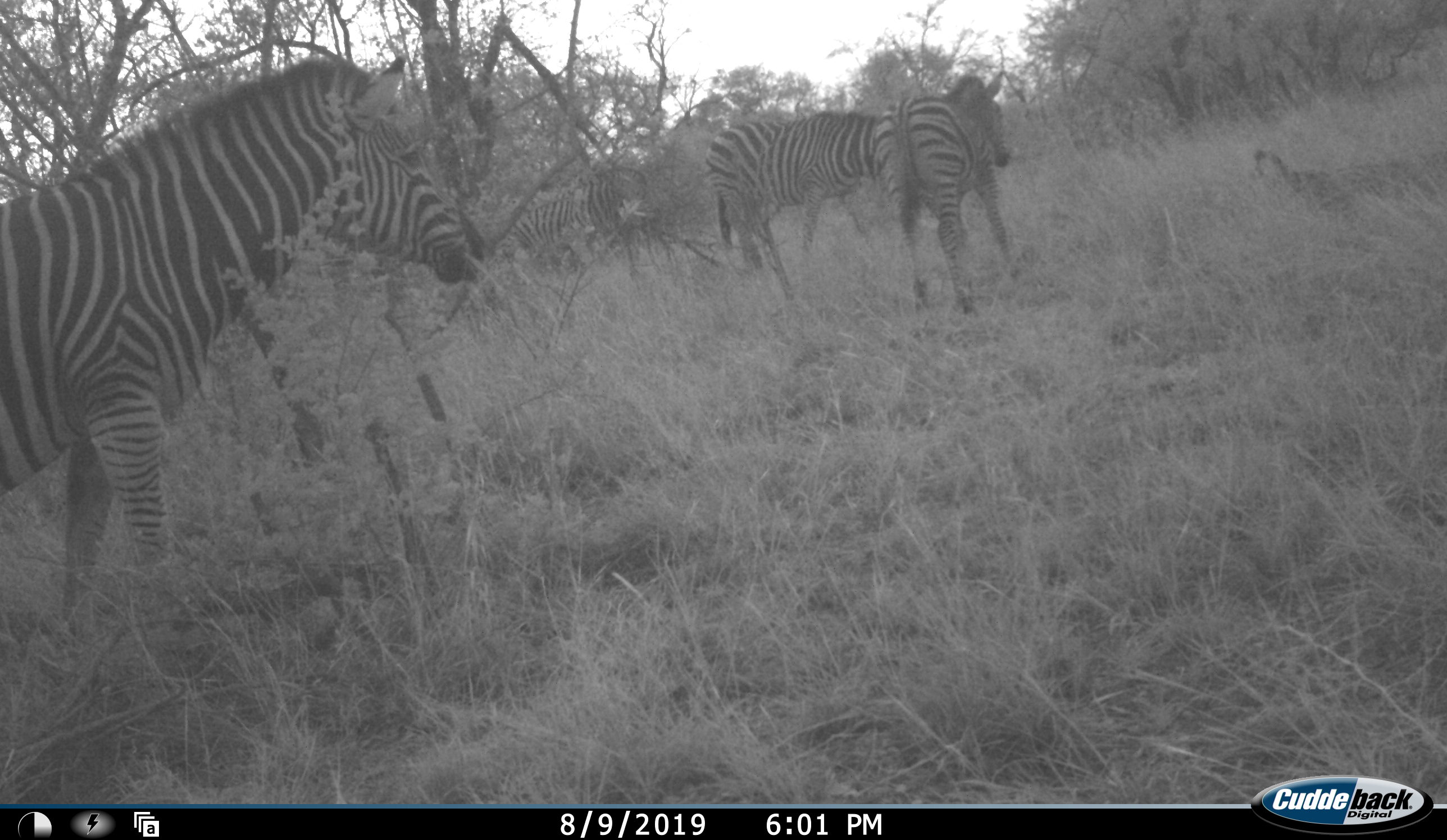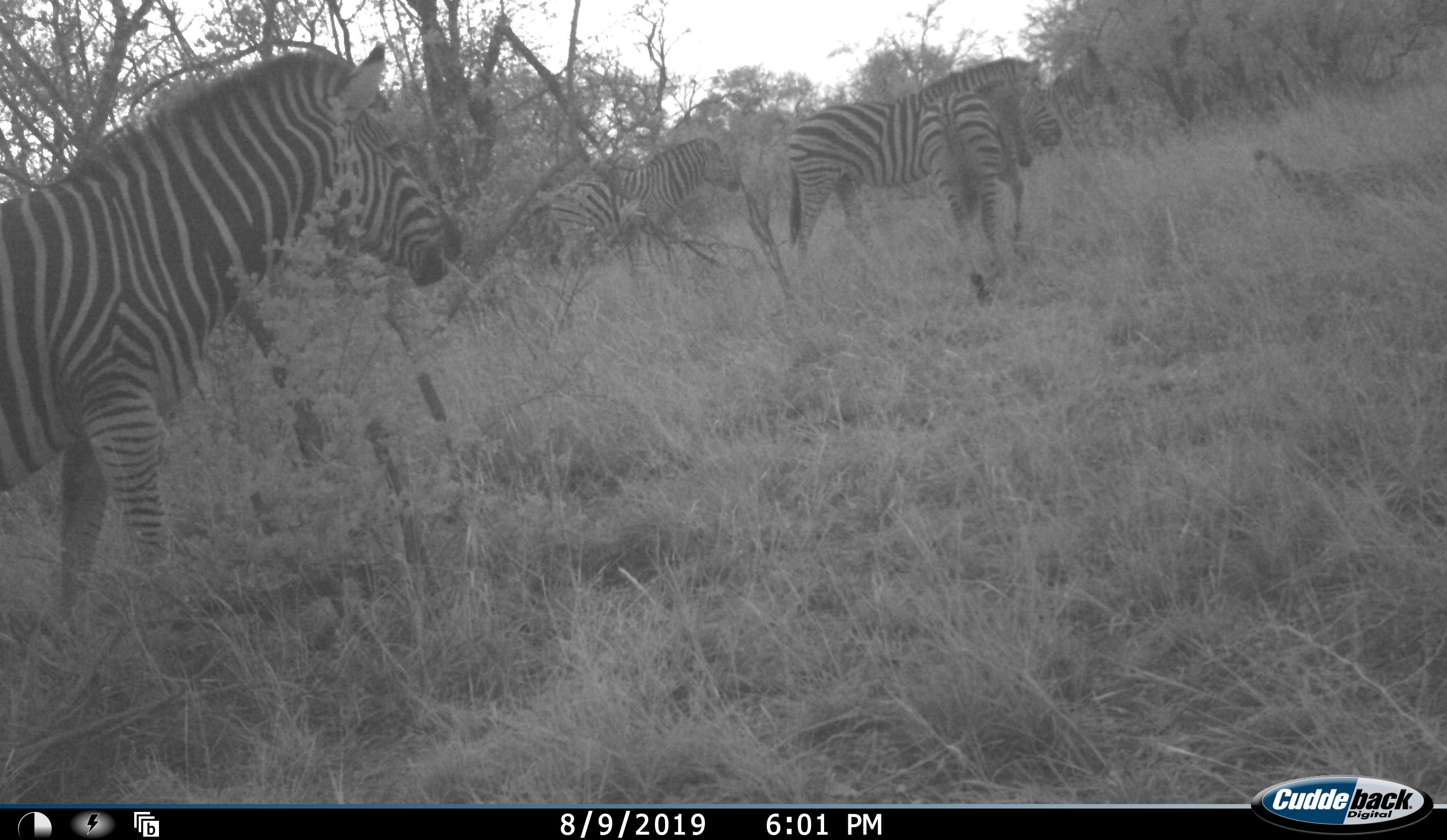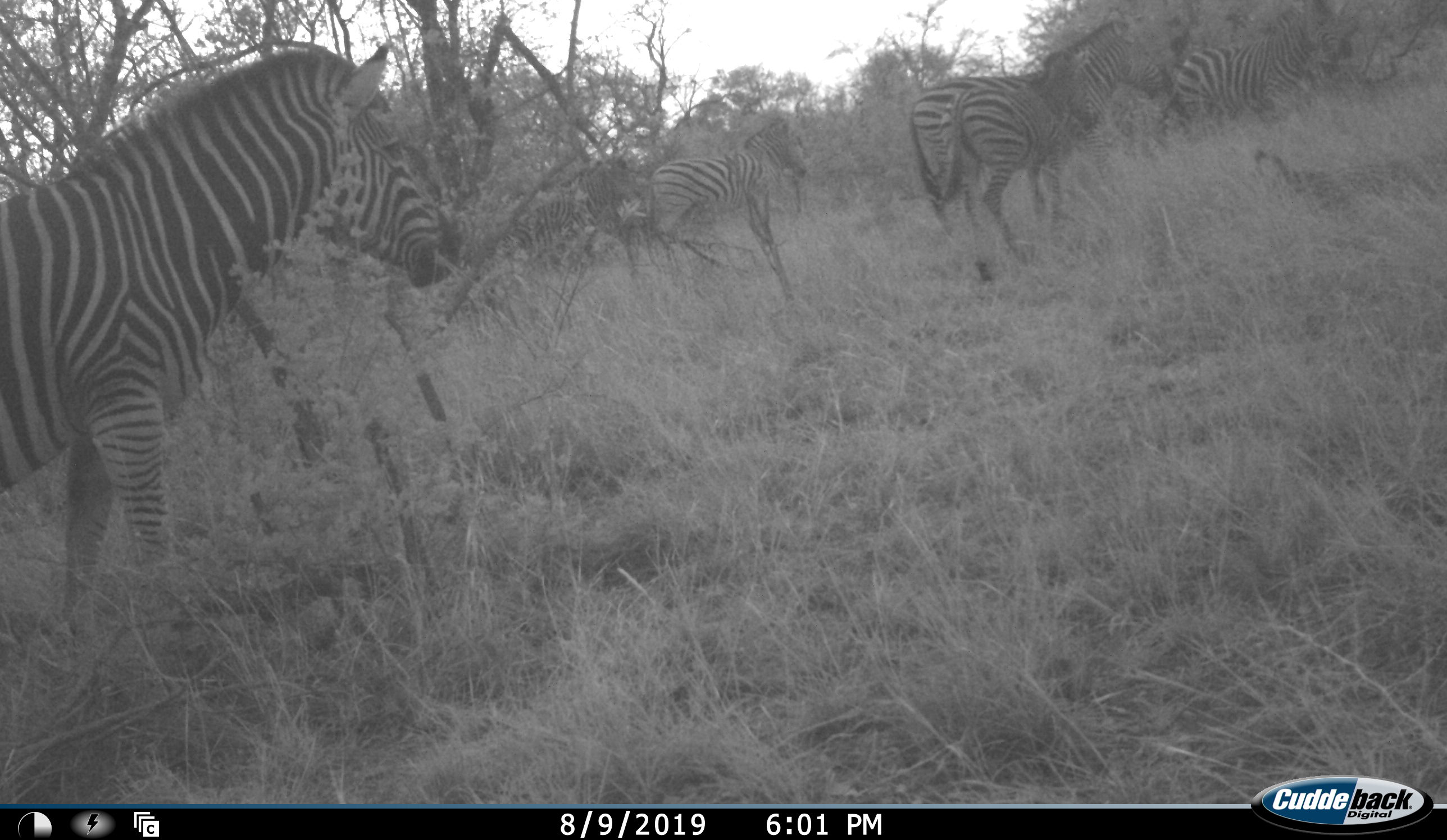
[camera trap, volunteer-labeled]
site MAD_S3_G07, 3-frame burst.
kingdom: Animalia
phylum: Chordata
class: Mammalia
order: Perissodactyla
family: Equidae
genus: Equus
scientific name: Equus quagga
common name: plains zebra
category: zebraplains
Zebraplains (plains zebra) (Equus quagga), count 5. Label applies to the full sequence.